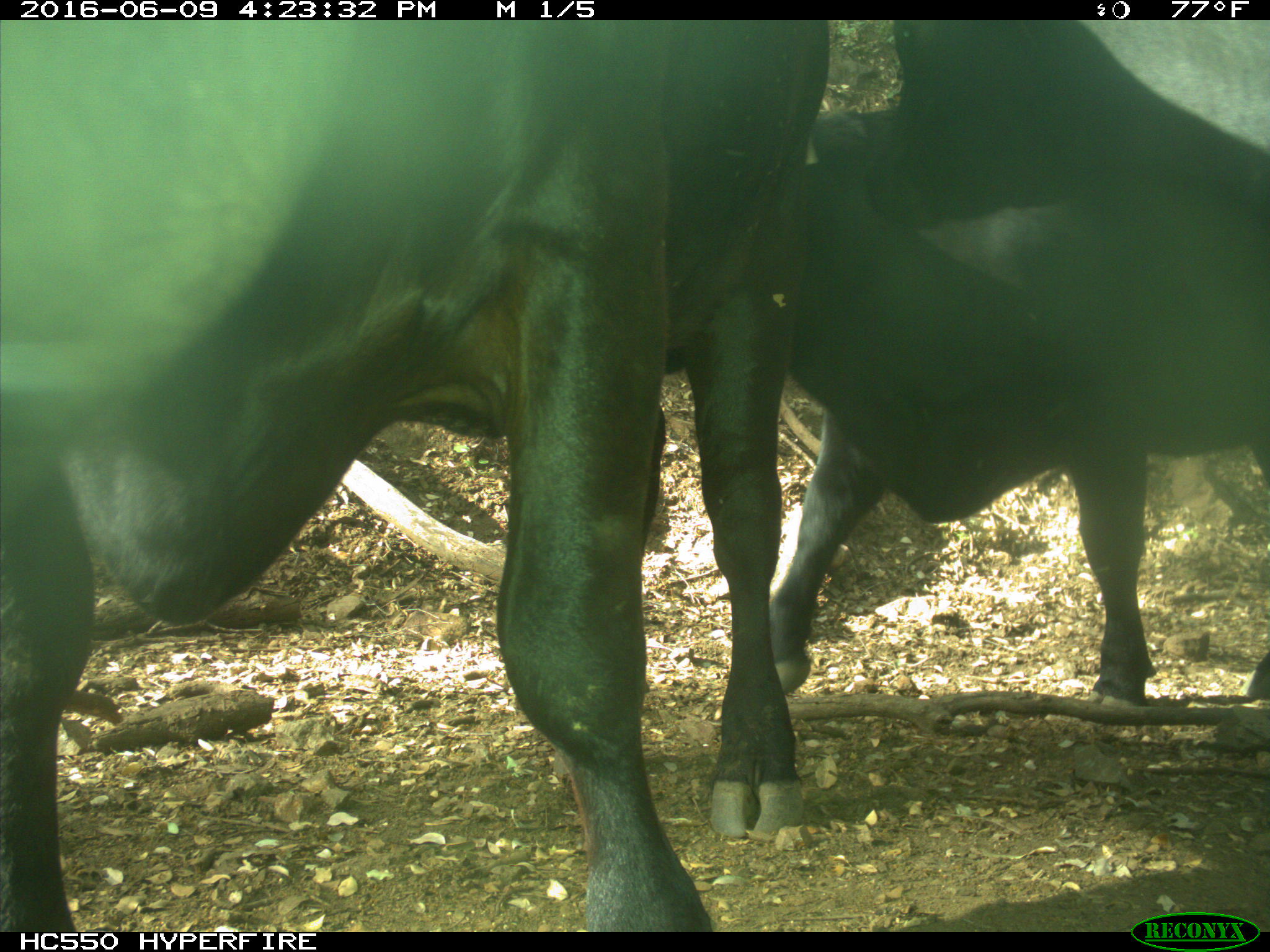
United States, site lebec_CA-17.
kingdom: Animalia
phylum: Chordata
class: Mammalia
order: Artiodactyla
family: Bovidae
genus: Bos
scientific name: Bos taurus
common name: domestic cow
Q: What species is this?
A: Bos taurus (domestic cow).